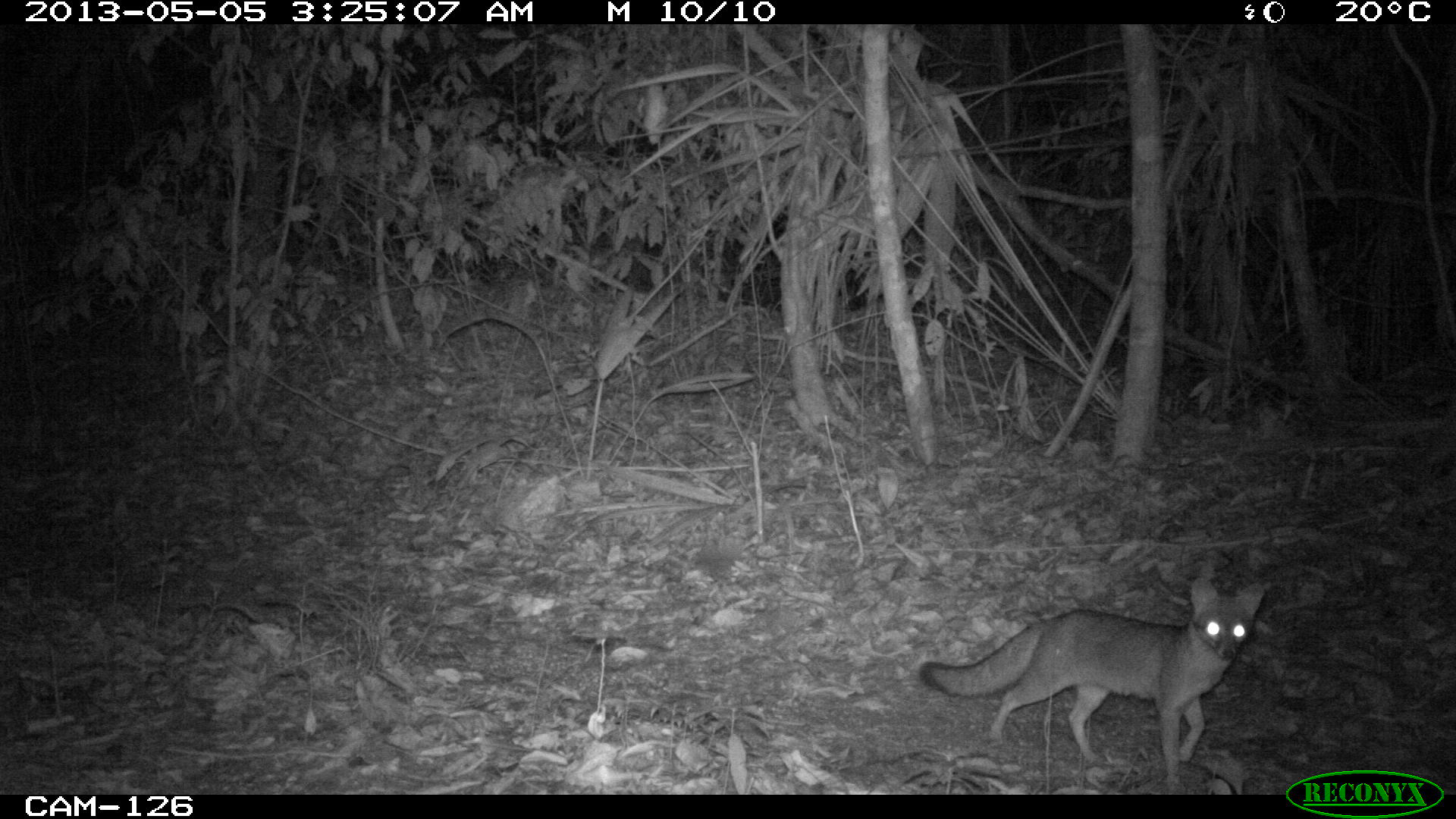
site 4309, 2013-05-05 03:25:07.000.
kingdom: Animalia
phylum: Chordata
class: Mammalia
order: Carnivora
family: Canidae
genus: Urocyon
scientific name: Urocyon cinereoargenteus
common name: gray fox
Urocyon cinereoargenteus (gray fox), count 1.